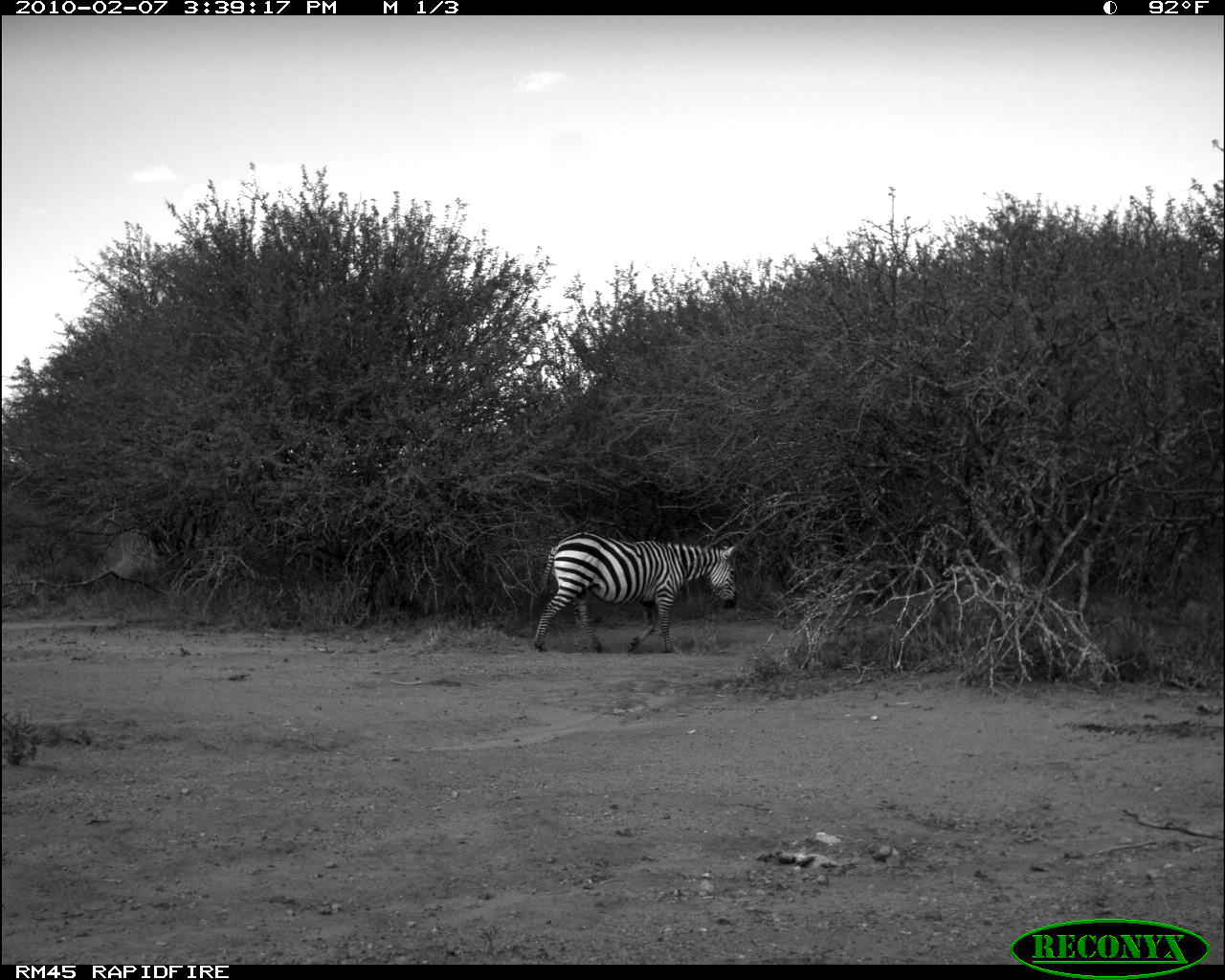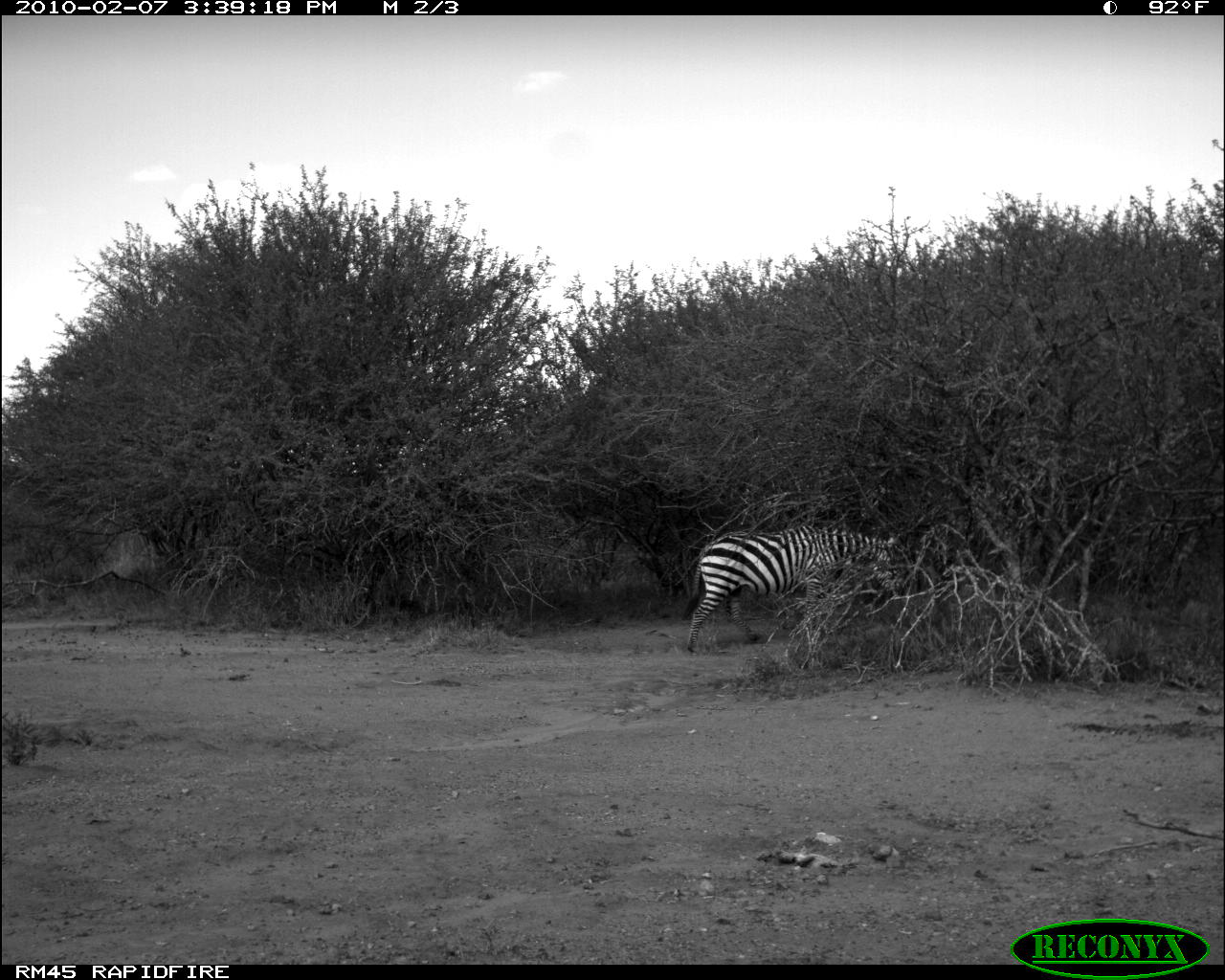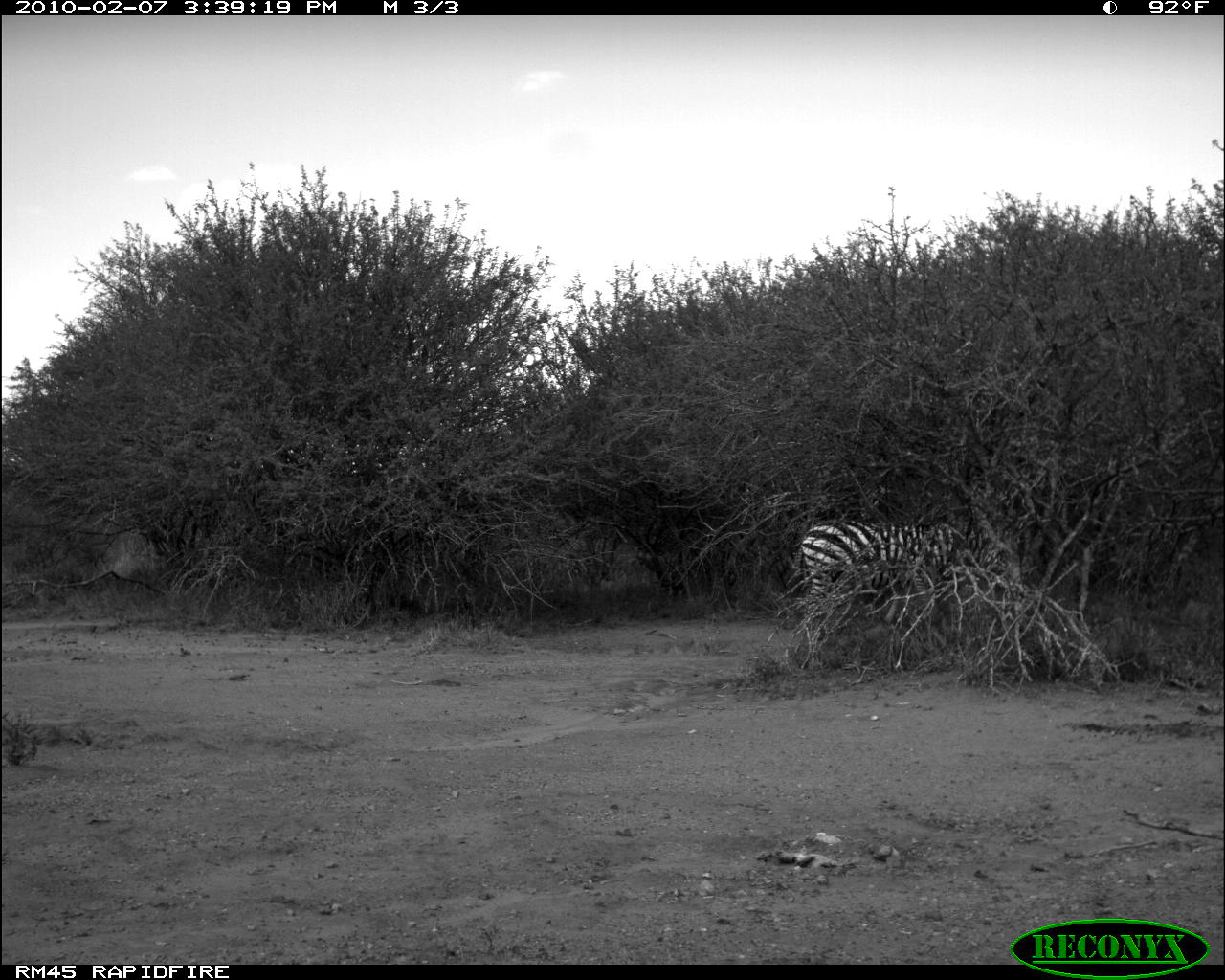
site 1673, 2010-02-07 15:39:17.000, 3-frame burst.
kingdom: Animalia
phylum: Chordata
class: Mammalia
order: Perissodactyla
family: Equidae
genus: Equus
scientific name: Equus quagga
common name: plains zebra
Equus quagga (plains zebra), count 1.